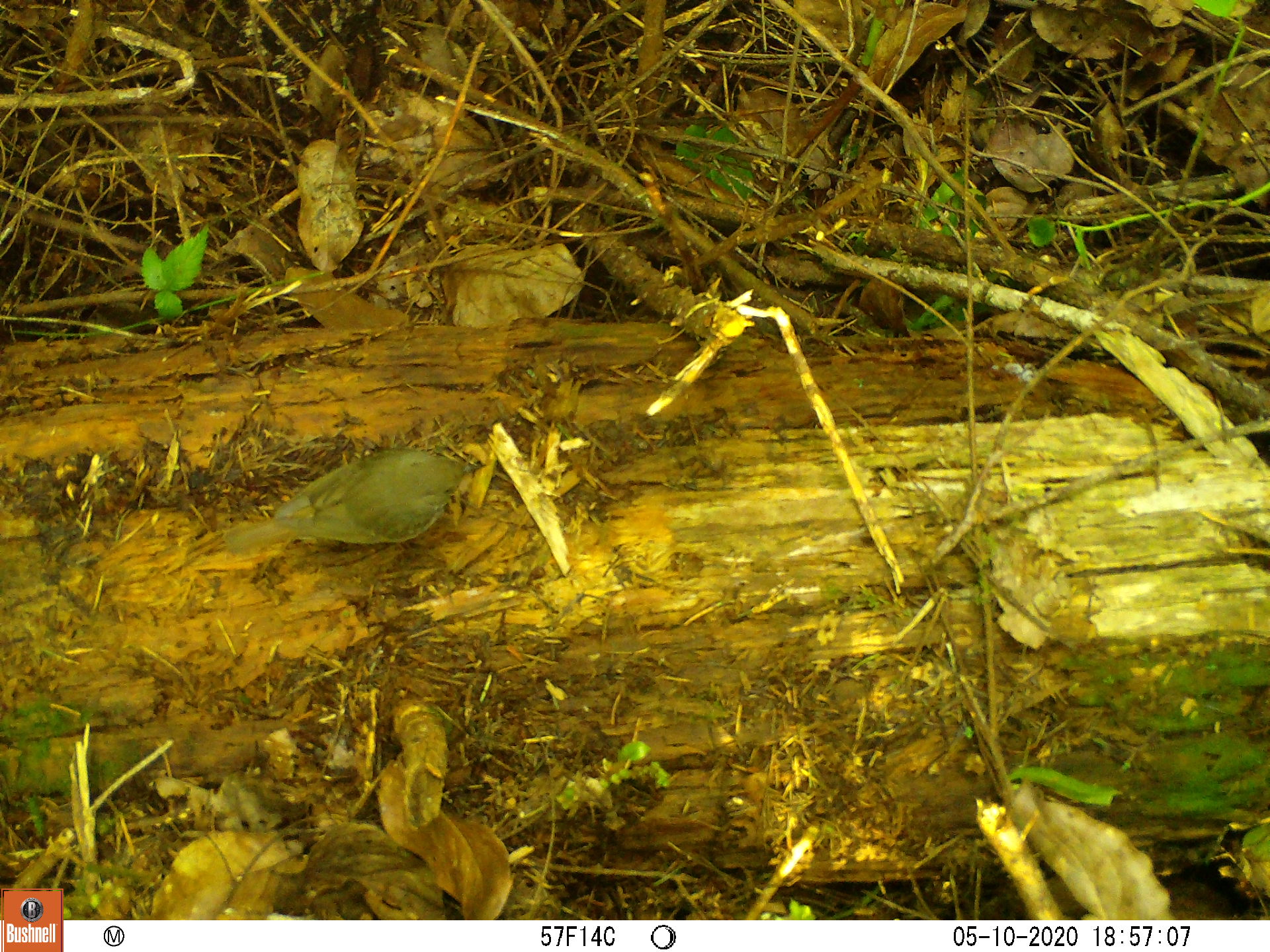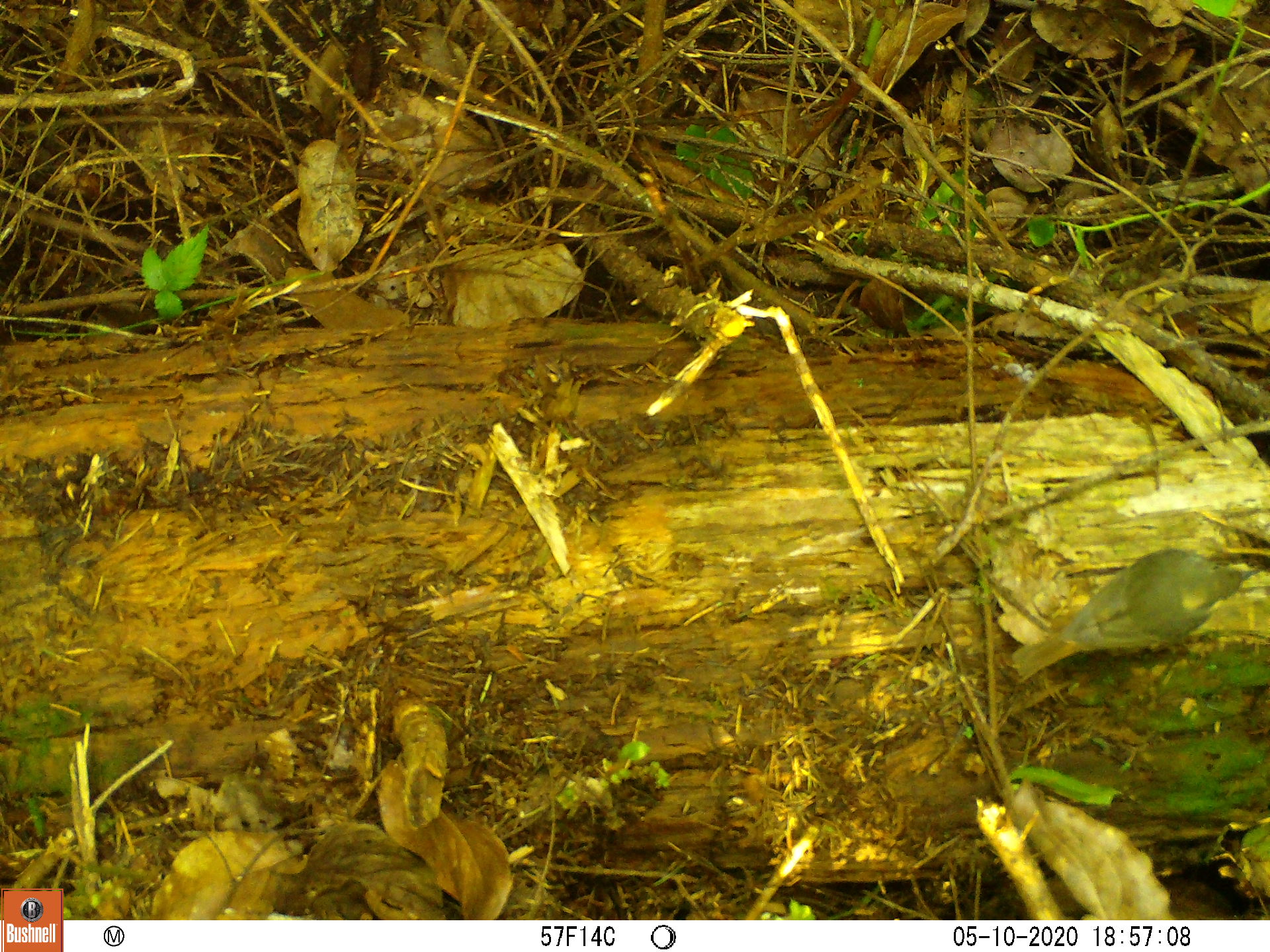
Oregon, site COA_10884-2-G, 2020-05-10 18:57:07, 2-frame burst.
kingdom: Animalia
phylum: Chordata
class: Aves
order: Passeriformes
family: Turdidae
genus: Catharus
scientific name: Catharus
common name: brown thrushes and nightingale-thrushes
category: catharus species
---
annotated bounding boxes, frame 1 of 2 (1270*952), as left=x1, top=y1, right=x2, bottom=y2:
catharus species: left=208, top=437, right=489, bottom=580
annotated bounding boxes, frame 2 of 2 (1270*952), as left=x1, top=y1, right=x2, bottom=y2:
catharus species: left=995, top=525, right=1262, bottom=697